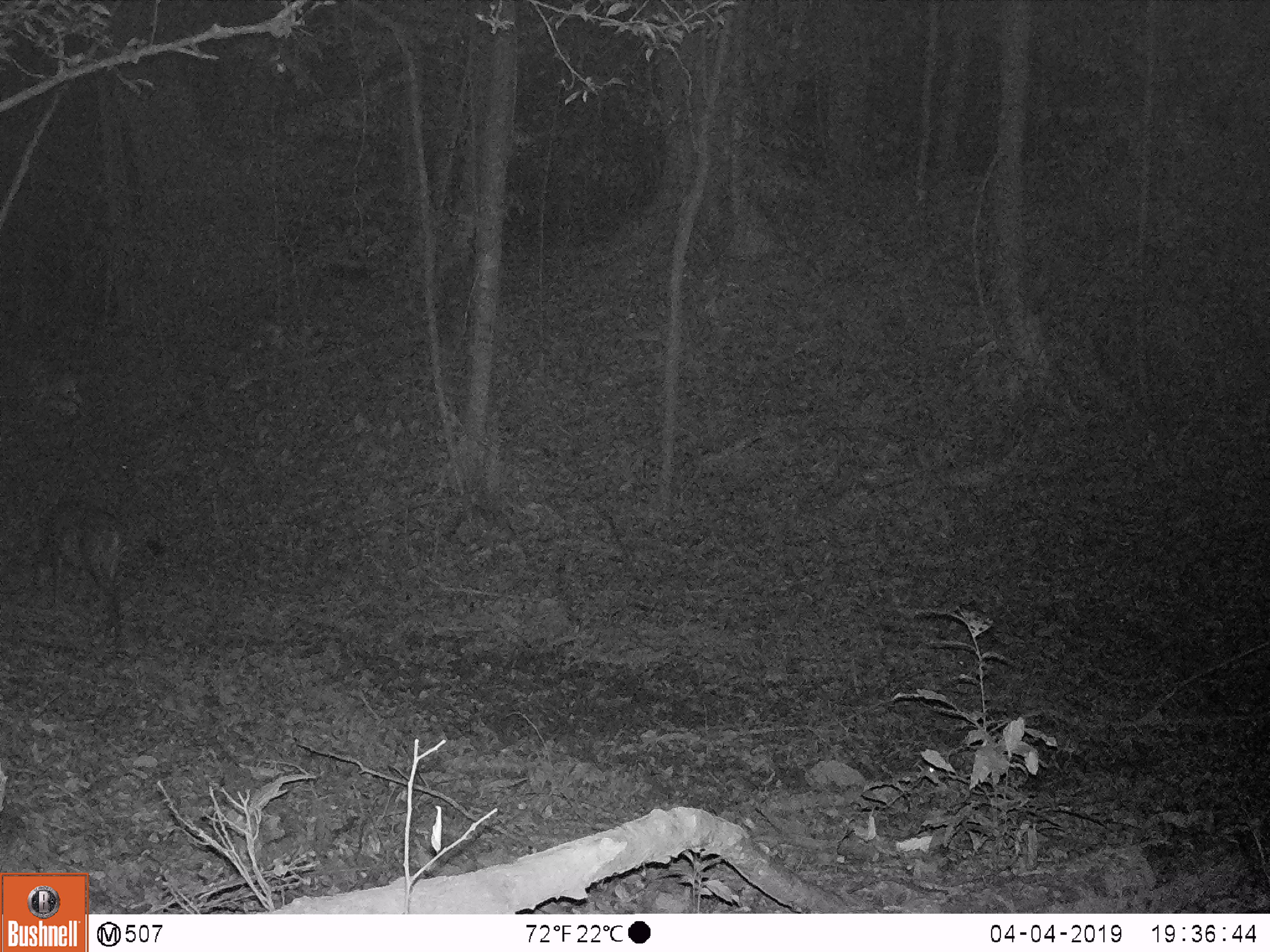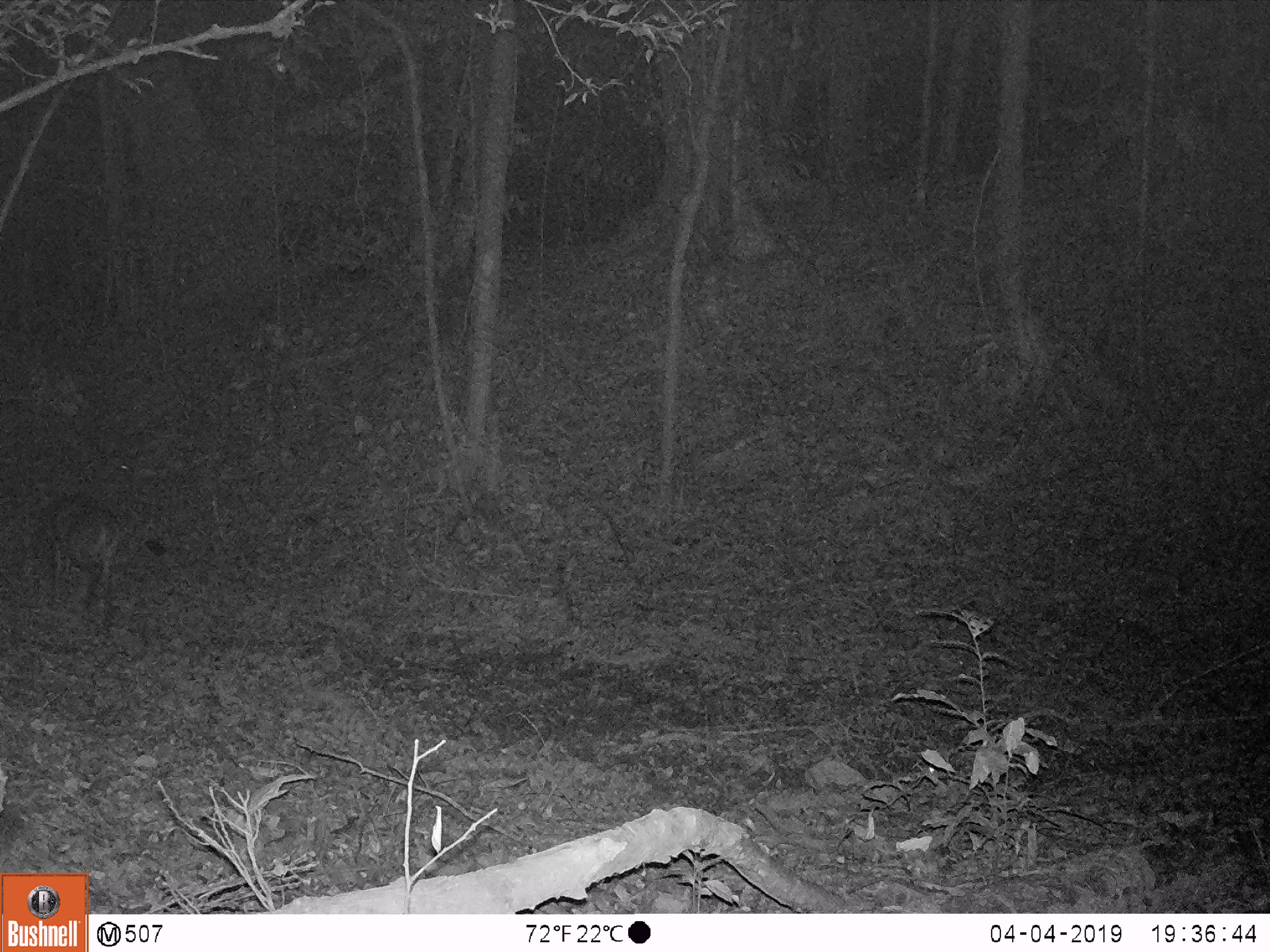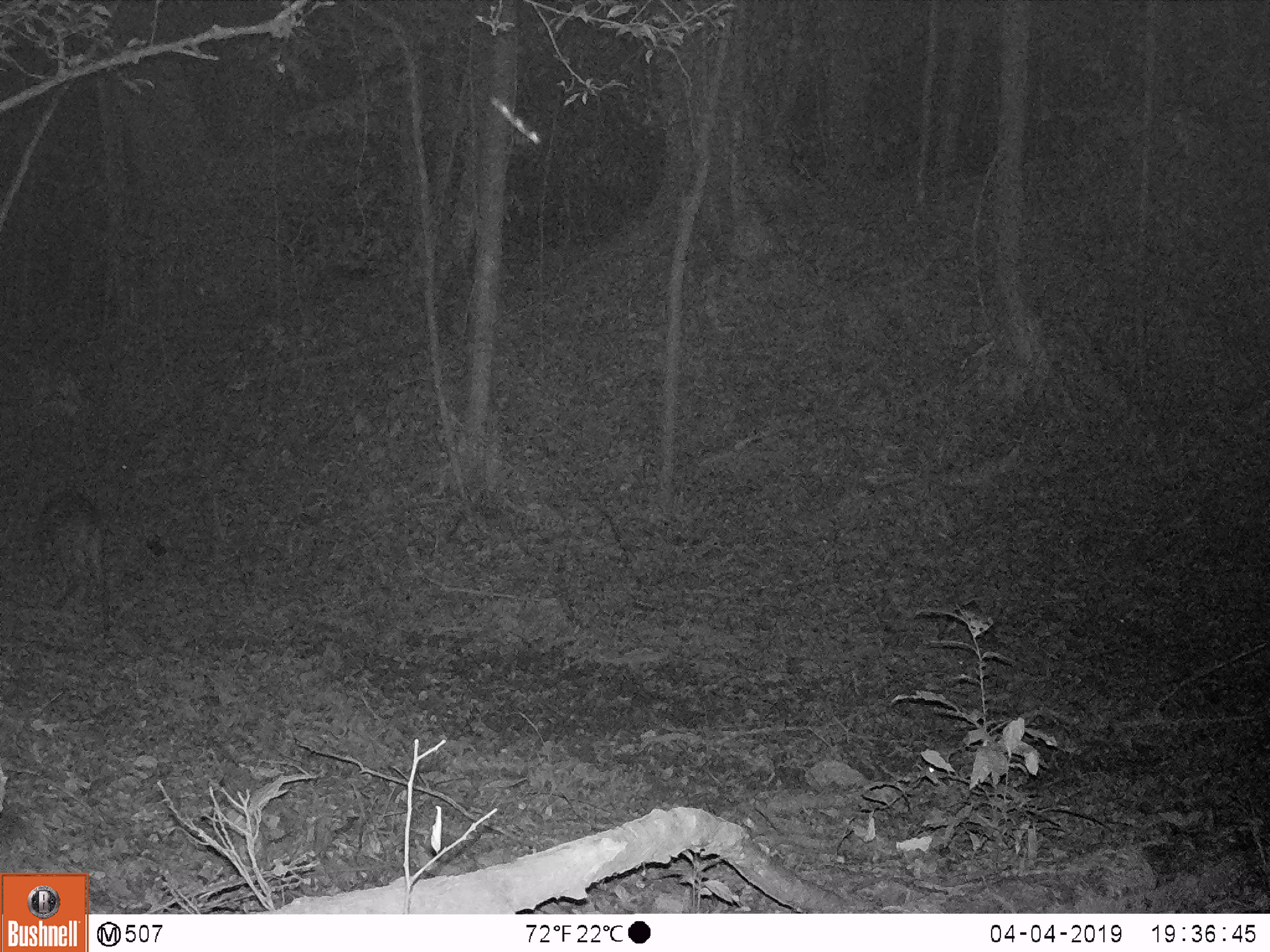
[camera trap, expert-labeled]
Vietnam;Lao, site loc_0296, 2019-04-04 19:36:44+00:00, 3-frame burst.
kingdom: Animalia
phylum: Chordata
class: Mammalia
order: Artiodactyla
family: Cervidae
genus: Muntiacus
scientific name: Muntiacus vuquangensis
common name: large-antlered muntjac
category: large antlered muntjac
Large antlered muntjac (large-antlered muntjac) (Muntiacus vuquangensis). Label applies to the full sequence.